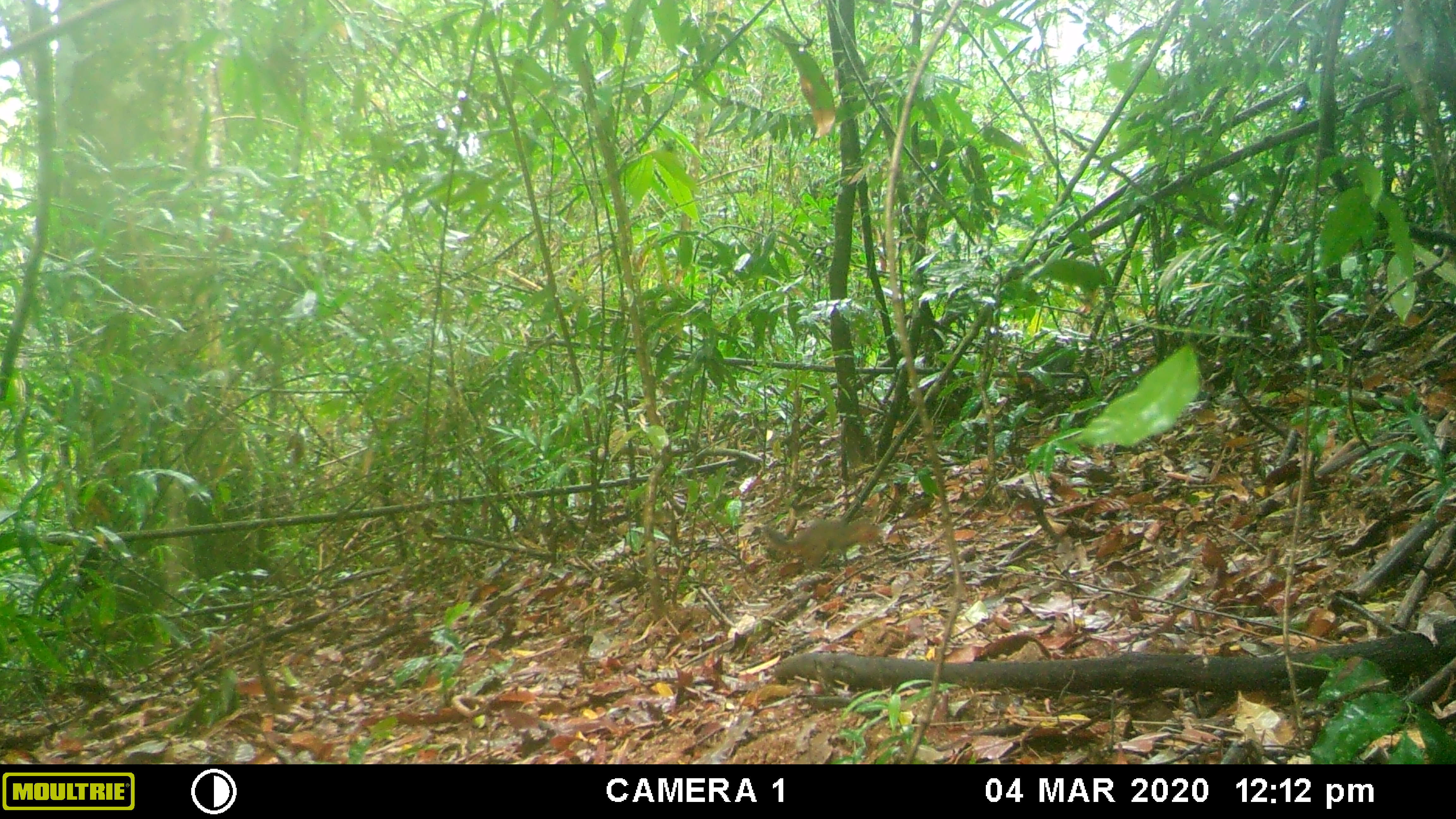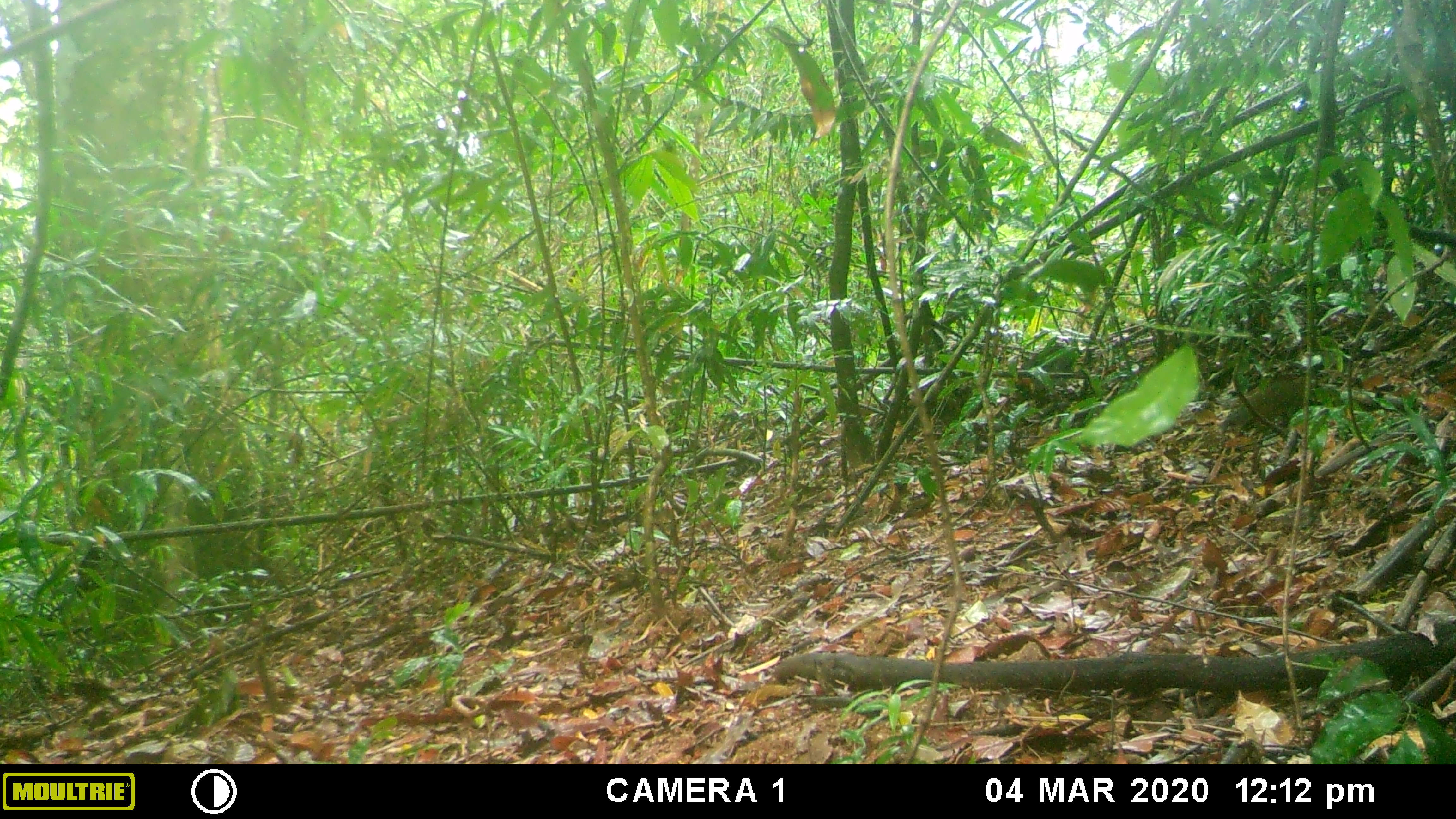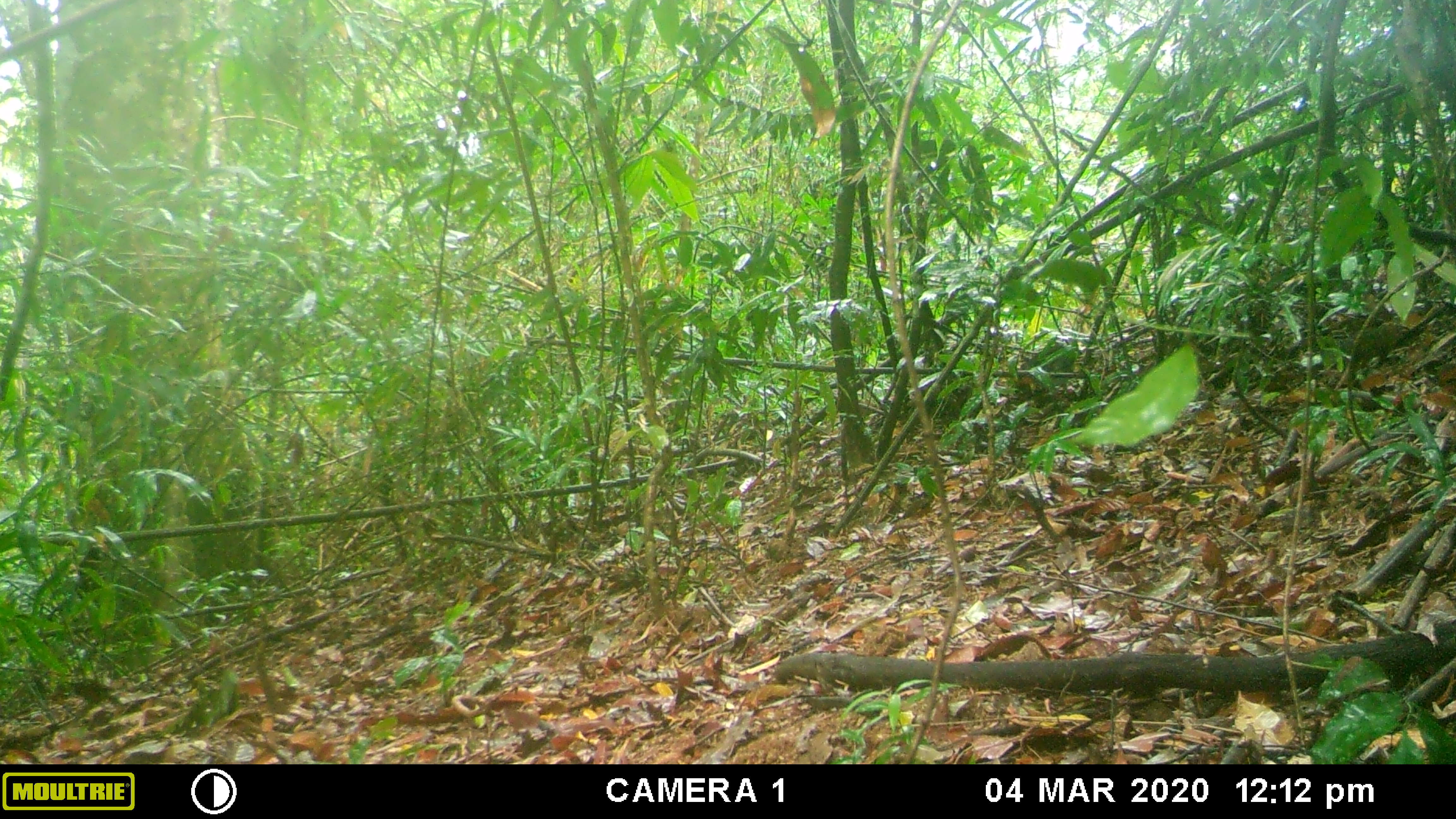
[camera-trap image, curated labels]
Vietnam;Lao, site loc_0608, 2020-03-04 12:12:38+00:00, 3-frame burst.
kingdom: Animalia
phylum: Chordata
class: Mammalia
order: Rodentia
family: Sciuridae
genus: Dremomys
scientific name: Dremomys rufigenis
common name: red-cheeked squirrel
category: red cheeked squirrel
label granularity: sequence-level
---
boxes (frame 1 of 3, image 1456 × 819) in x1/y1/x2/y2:
red cheeked squirrel: 762/518/883/570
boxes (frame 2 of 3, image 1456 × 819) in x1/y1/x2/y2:
red cheeked squirrel: 1220/376/1345/439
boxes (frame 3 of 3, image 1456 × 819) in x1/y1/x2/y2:
red cheeked squirrel: 1343/323/1409/368